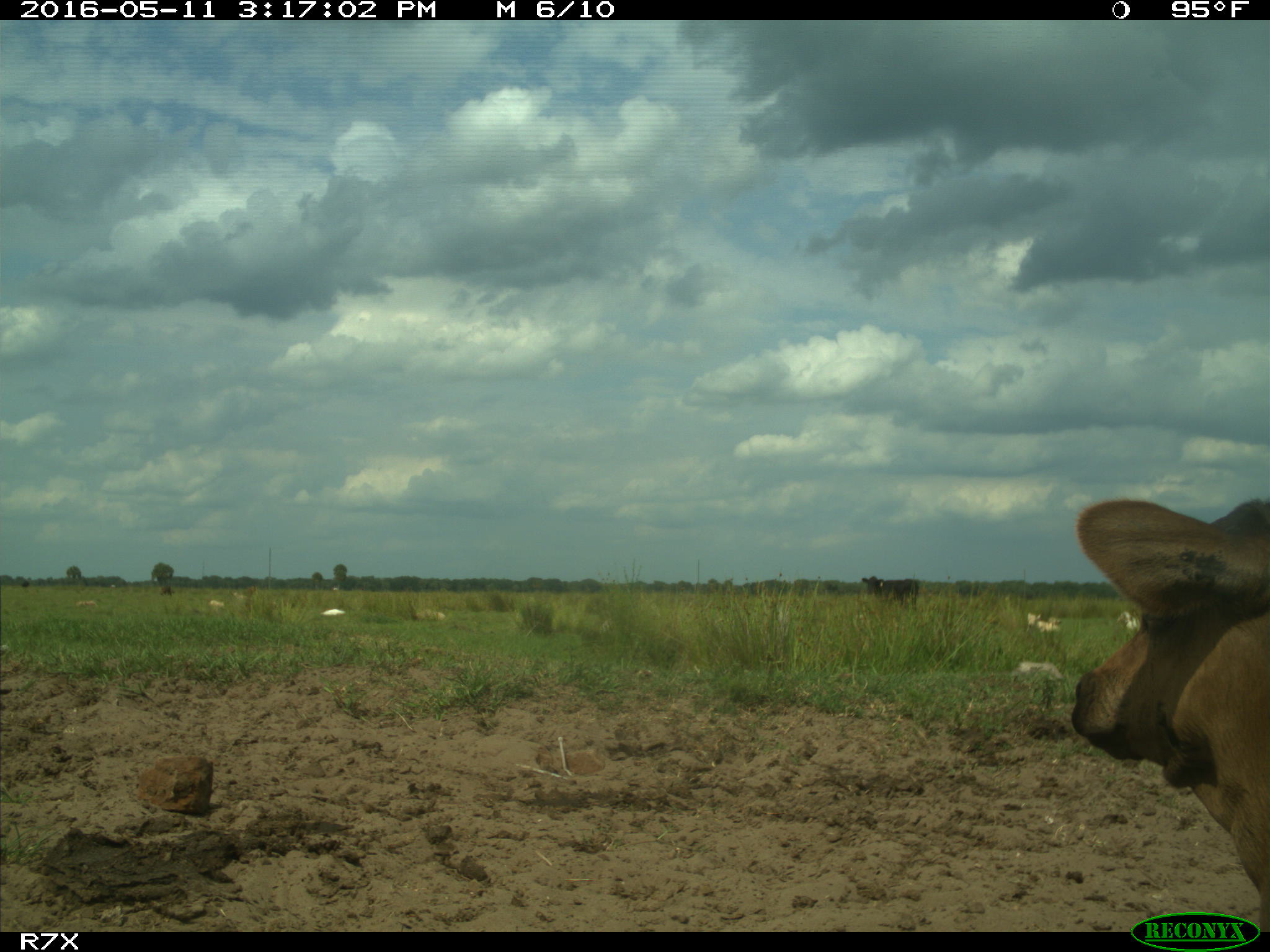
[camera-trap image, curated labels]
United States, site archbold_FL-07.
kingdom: Animalia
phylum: Chordata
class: Mammalia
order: Artiodactyla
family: Bovidae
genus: Bos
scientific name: Bos taurus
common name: domestic cow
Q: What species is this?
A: Bos taurus (domestic cow).